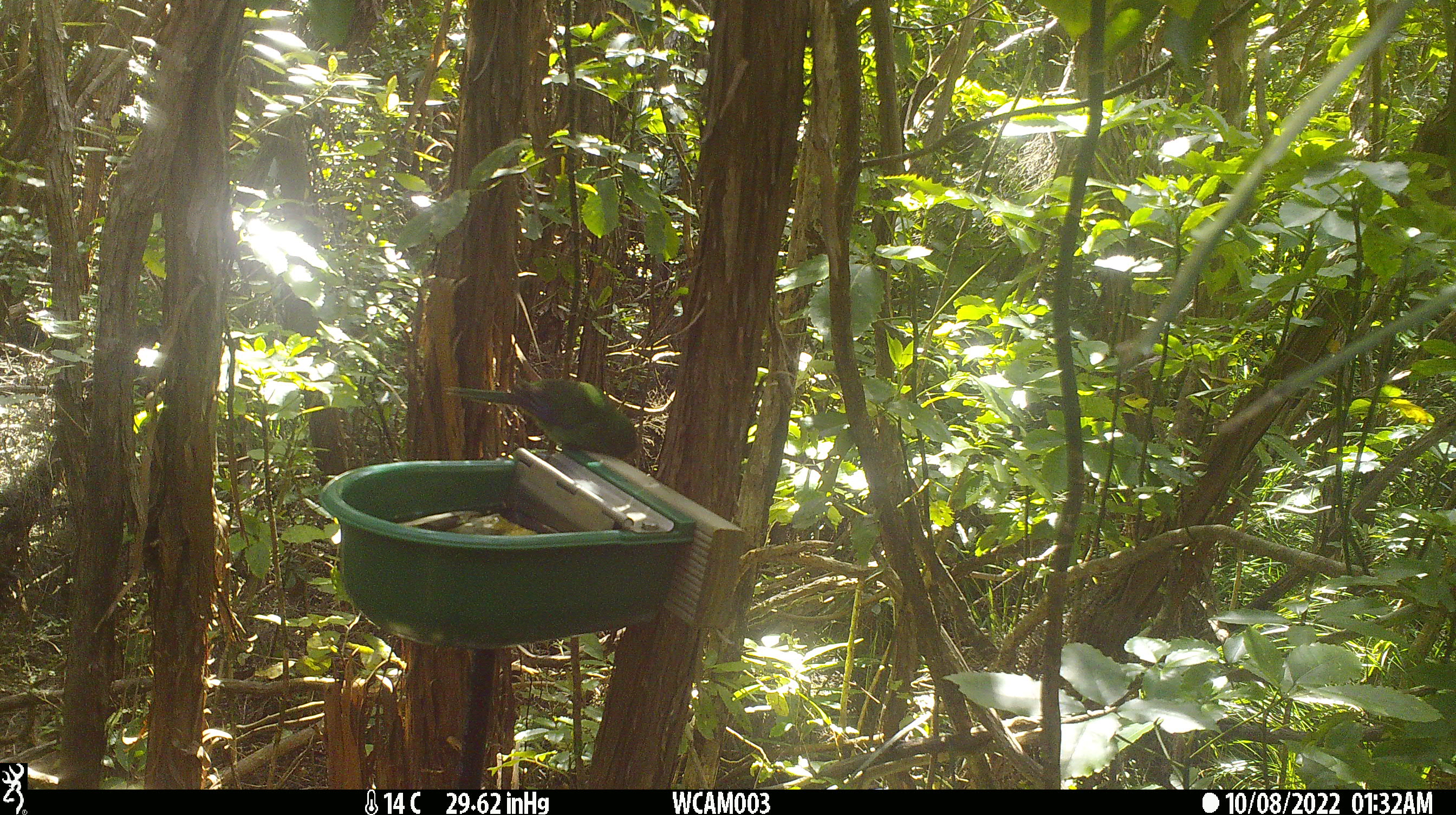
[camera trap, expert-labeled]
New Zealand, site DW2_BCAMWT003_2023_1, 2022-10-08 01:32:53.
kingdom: Animalia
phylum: Chordata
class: Aves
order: Psittaciformes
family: Psittaculidae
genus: Cyanoramphus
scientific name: Cyanoramphus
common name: parakeet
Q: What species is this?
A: Parakeet (Cyanoramphus).